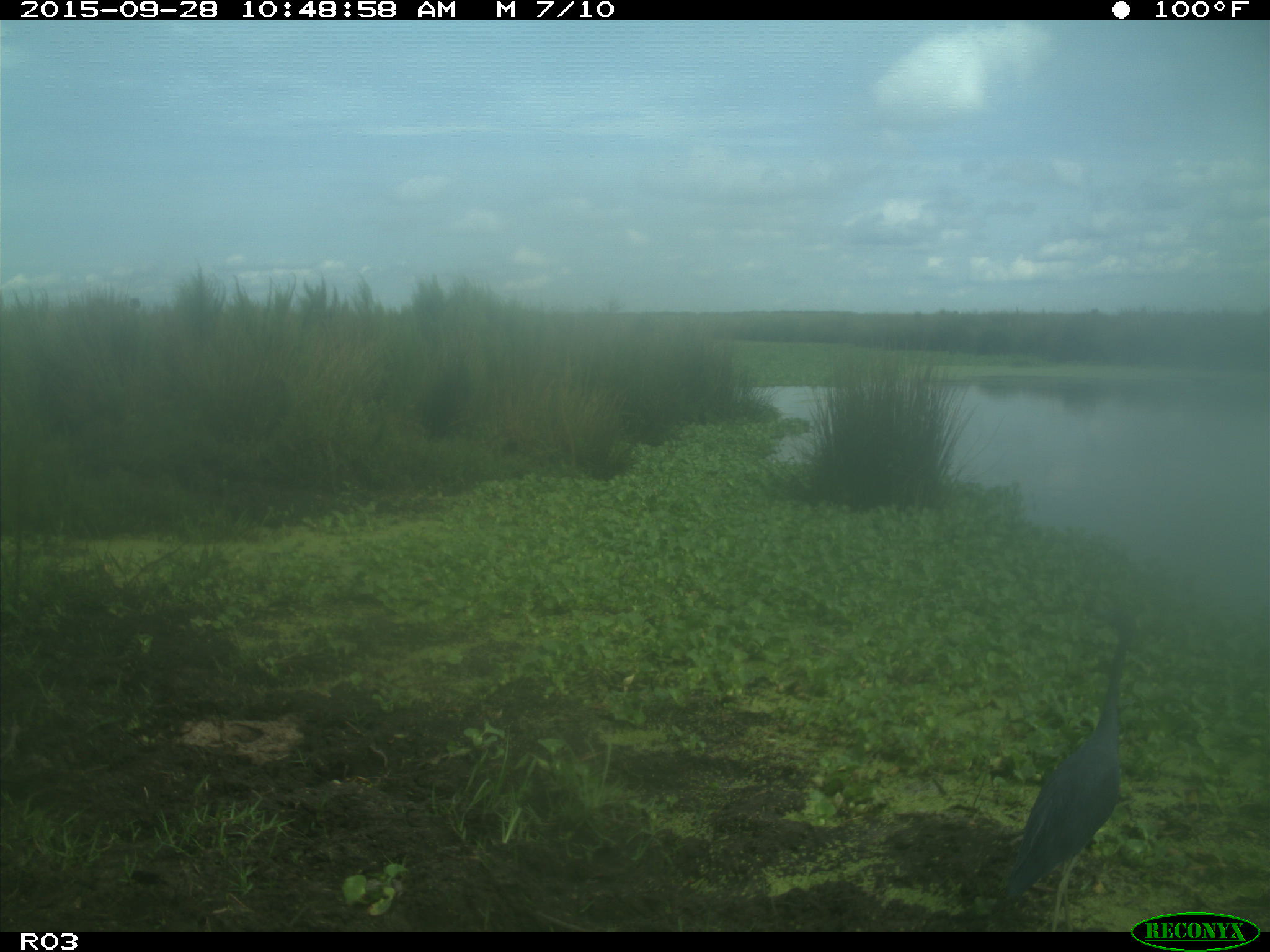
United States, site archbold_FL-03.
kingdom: Animalia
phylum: Chordata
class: Aves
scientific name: Aves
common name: birds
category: unidentified bird